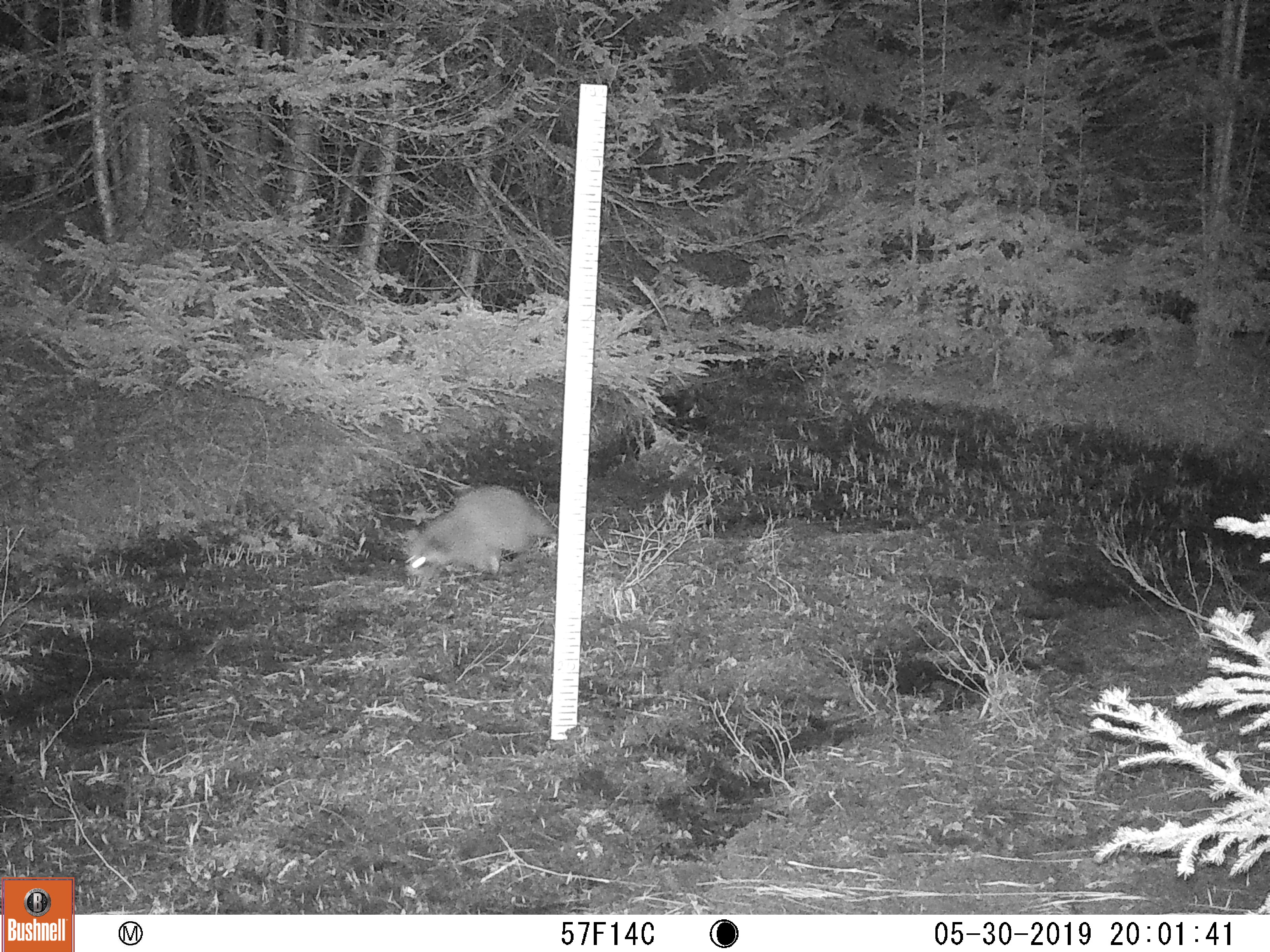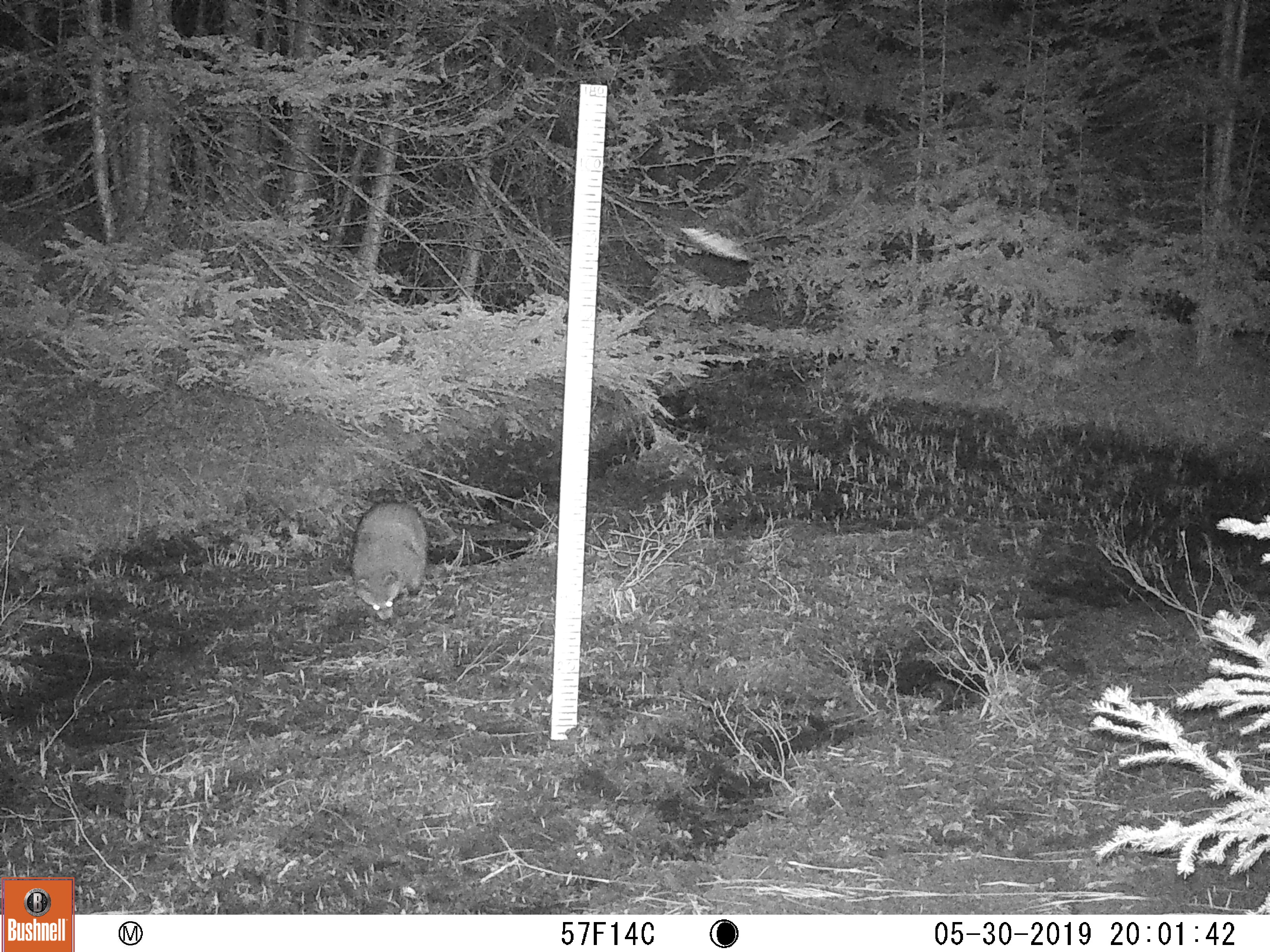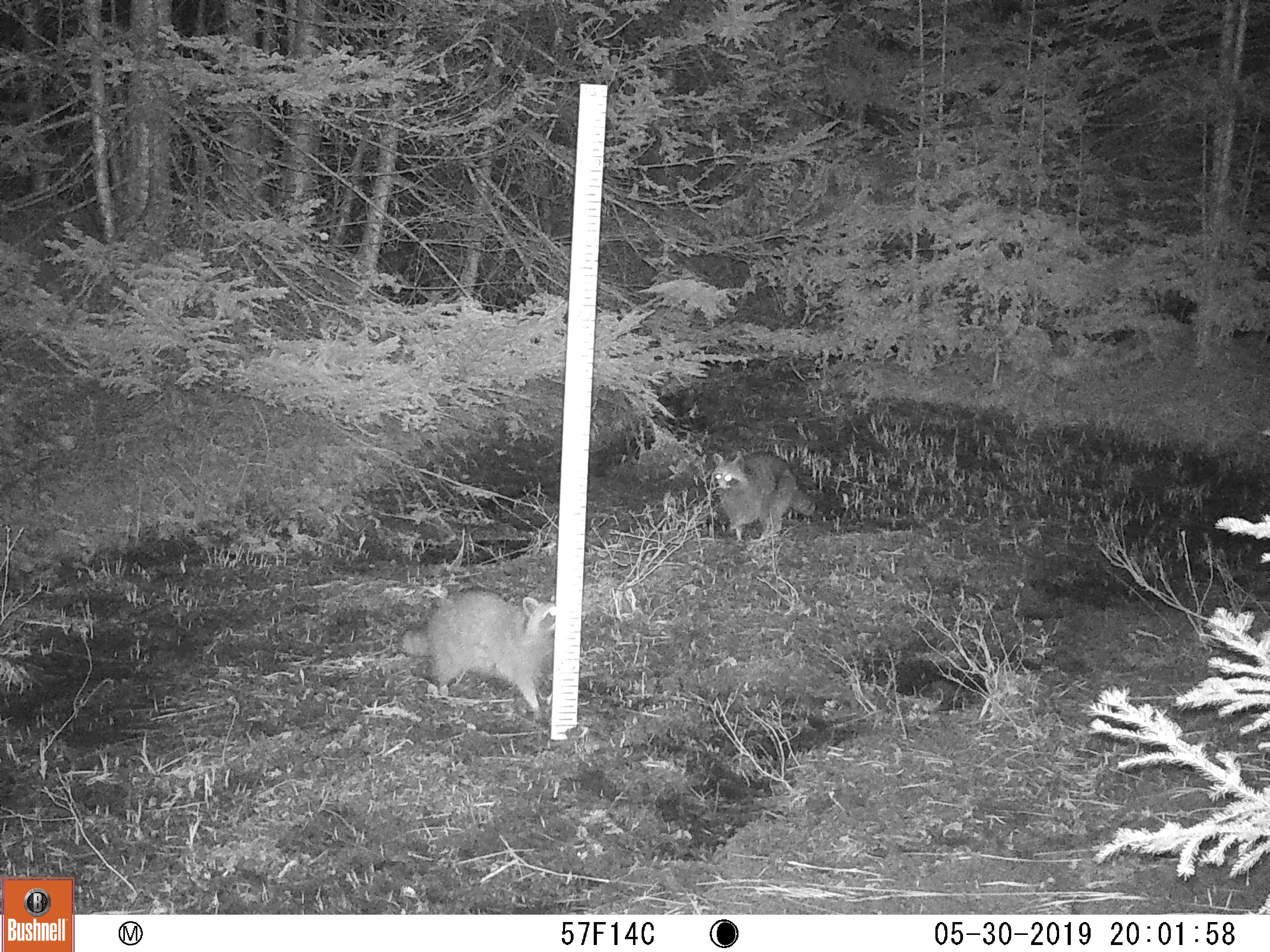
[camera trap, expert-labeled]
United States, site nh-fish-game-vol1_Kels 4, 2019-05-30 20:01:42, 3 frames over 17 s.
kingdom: Animalia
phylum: Chordata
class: Mammalia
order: Carnivora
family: Procyonidae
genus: Procyon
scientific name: Procyon lotor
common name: raccoon